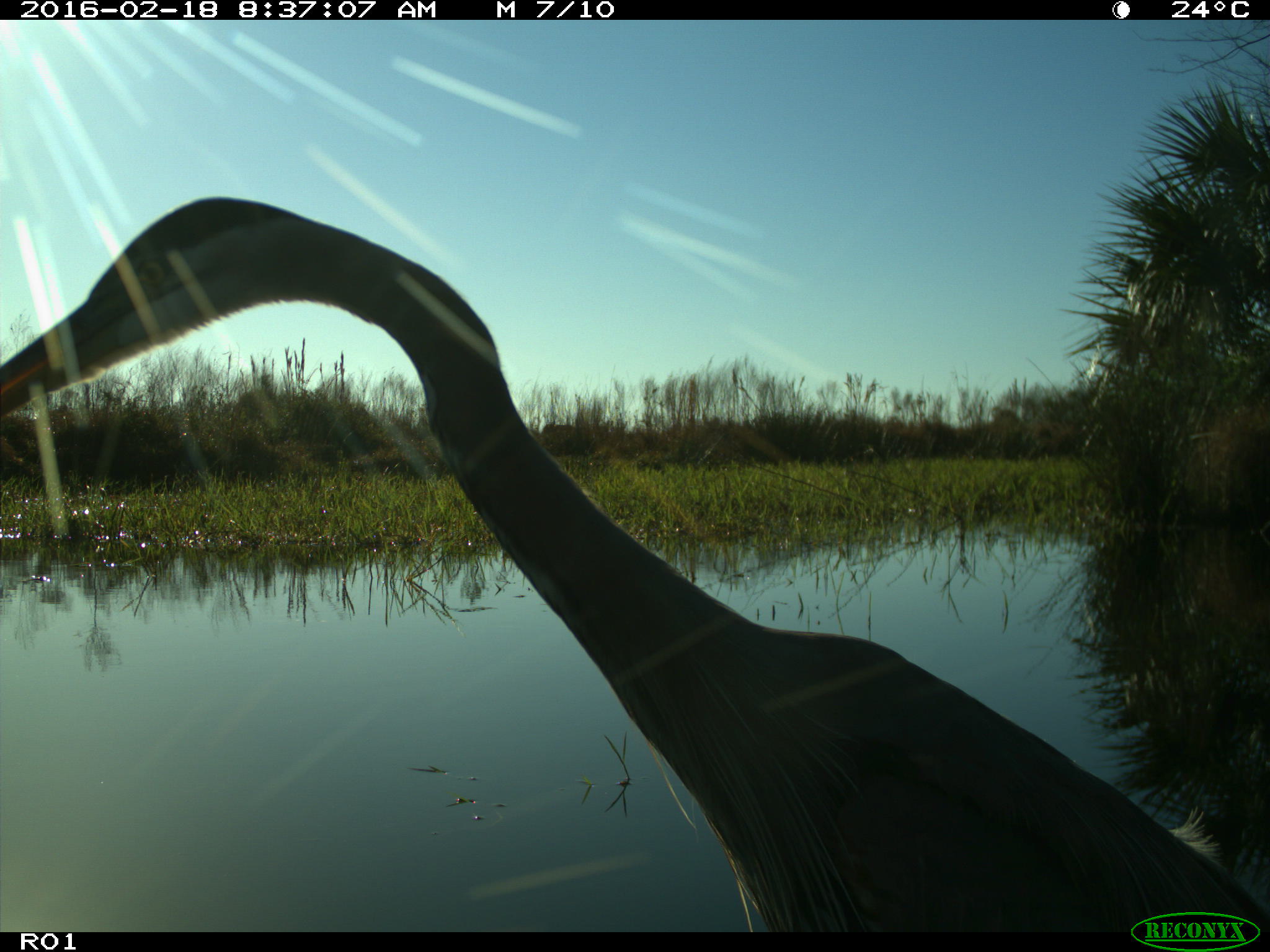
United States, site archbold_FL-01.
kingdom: Animalia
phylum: Chordata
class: Aves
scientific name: Aves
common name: birds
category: unidentified bird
Unidentified bird (birds) (Aves).